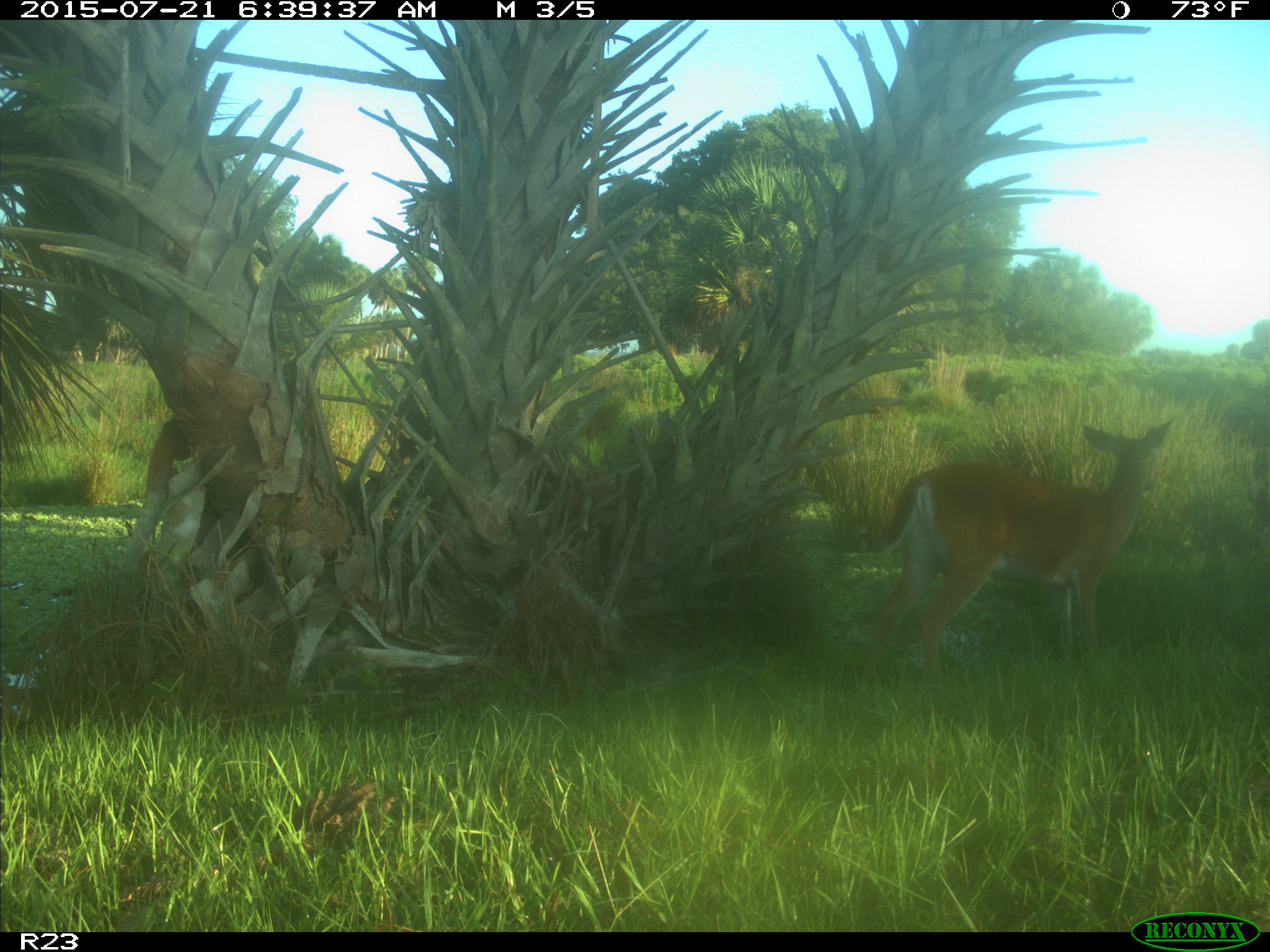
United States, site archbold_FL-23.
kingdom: Animalia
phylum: Chordata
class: Mammalia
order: Artiodactyla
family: Bovidae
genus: Bos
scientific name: Bos taurus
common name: domestic cow